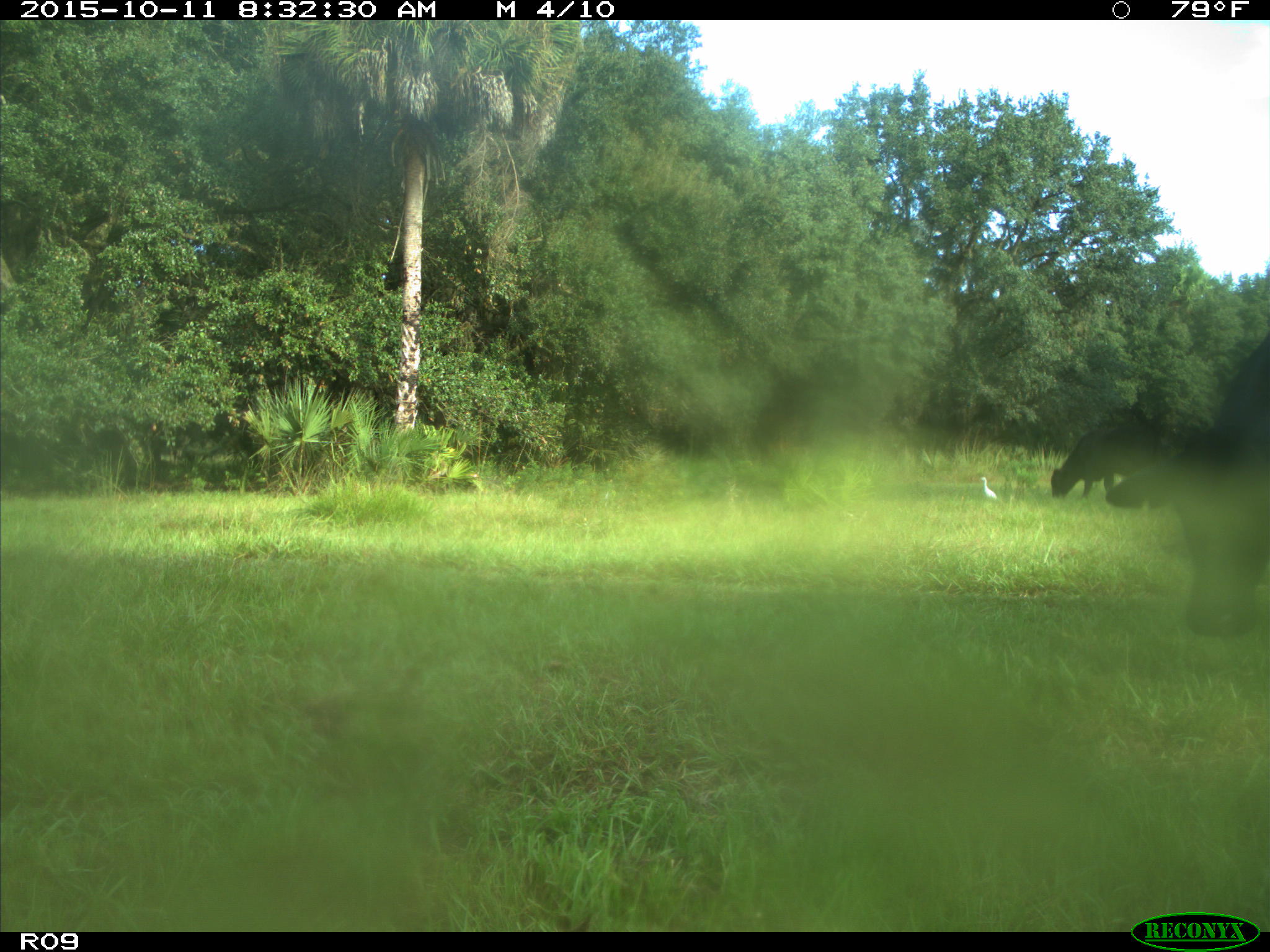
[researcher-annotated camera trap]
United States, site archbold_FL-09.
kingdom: Animalia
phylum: Chordata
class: Mammalia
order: Artiodactyla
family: Bovidae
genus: Bos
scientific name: Bos taurus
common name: domestic cow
Bos taurus (domestic cow).